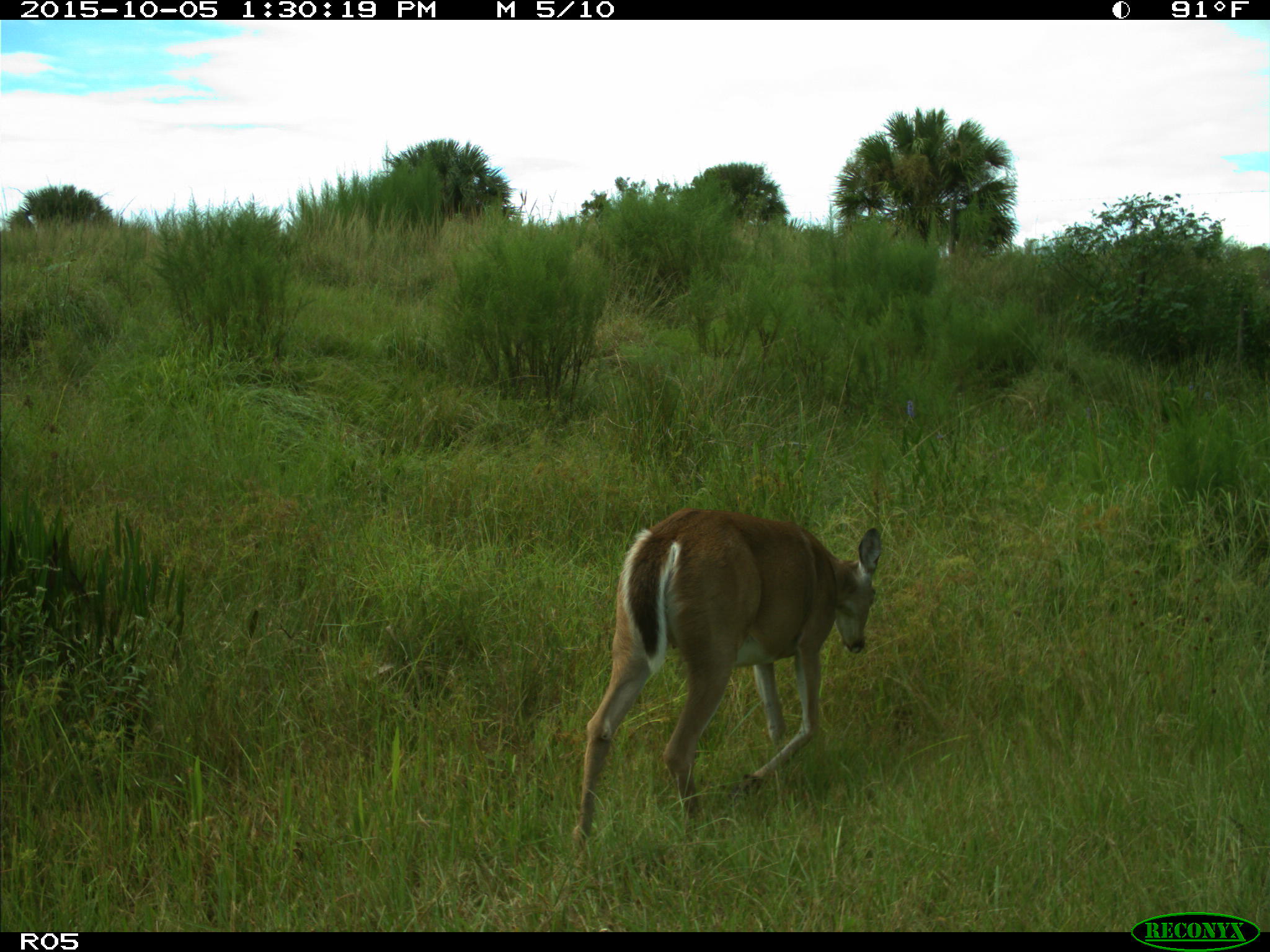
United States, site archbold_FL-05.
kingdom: Animalia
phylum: Chordata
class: Mammalia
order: Artiodactyla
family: Cervidae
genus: Odocoileus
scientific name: Odocoileus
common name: deer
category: unidentified deer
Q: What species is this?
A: Unidentified deer (deer) (Odocoileus).